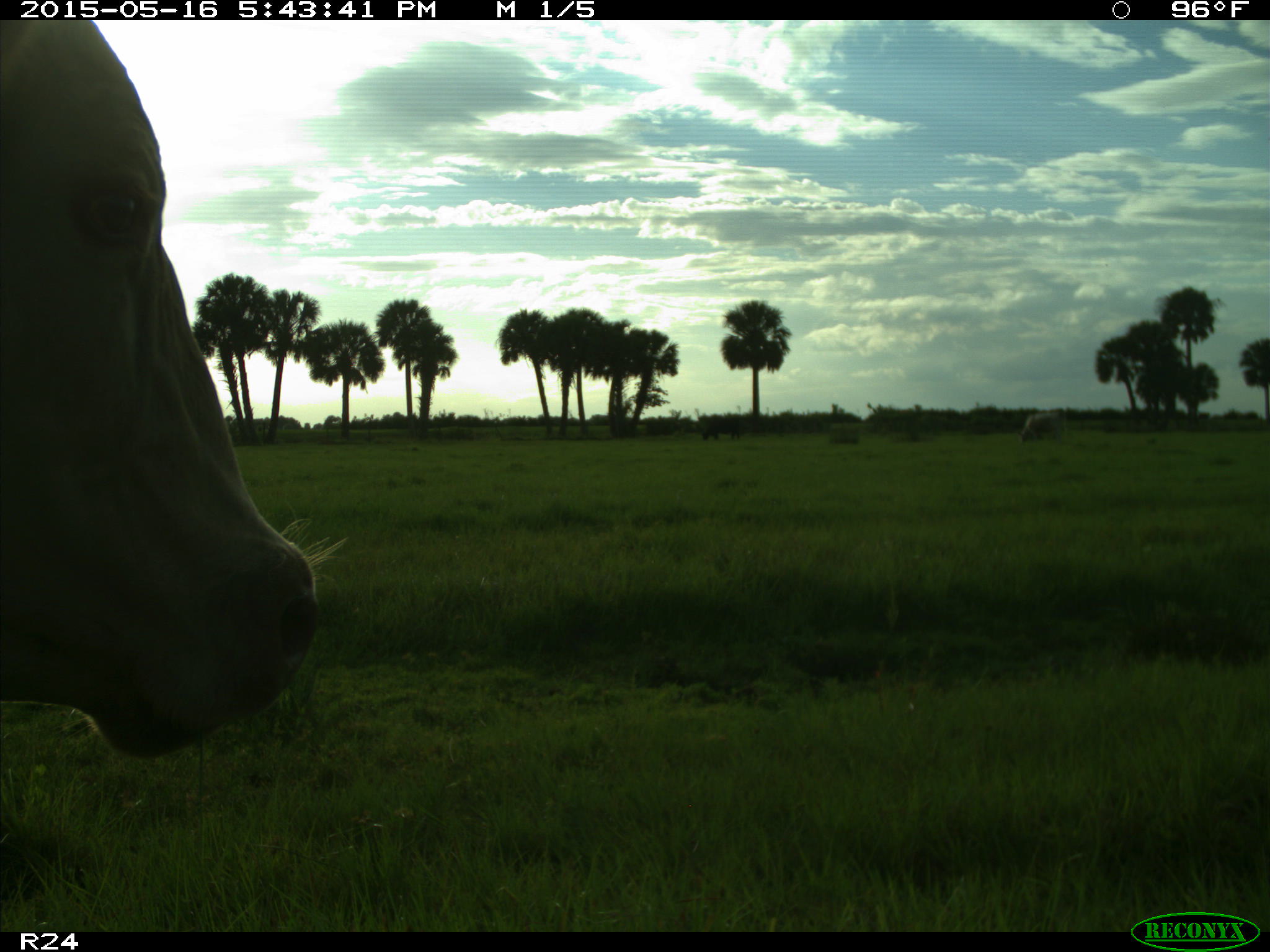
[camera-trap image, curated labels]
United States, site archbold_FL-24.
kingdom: Animalia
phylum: Chordata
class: Mammalia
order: Artiodactyla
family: Bovidae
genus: Bos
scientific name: Bos taurus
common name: domestic cow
Bos taurus (domestic cow).